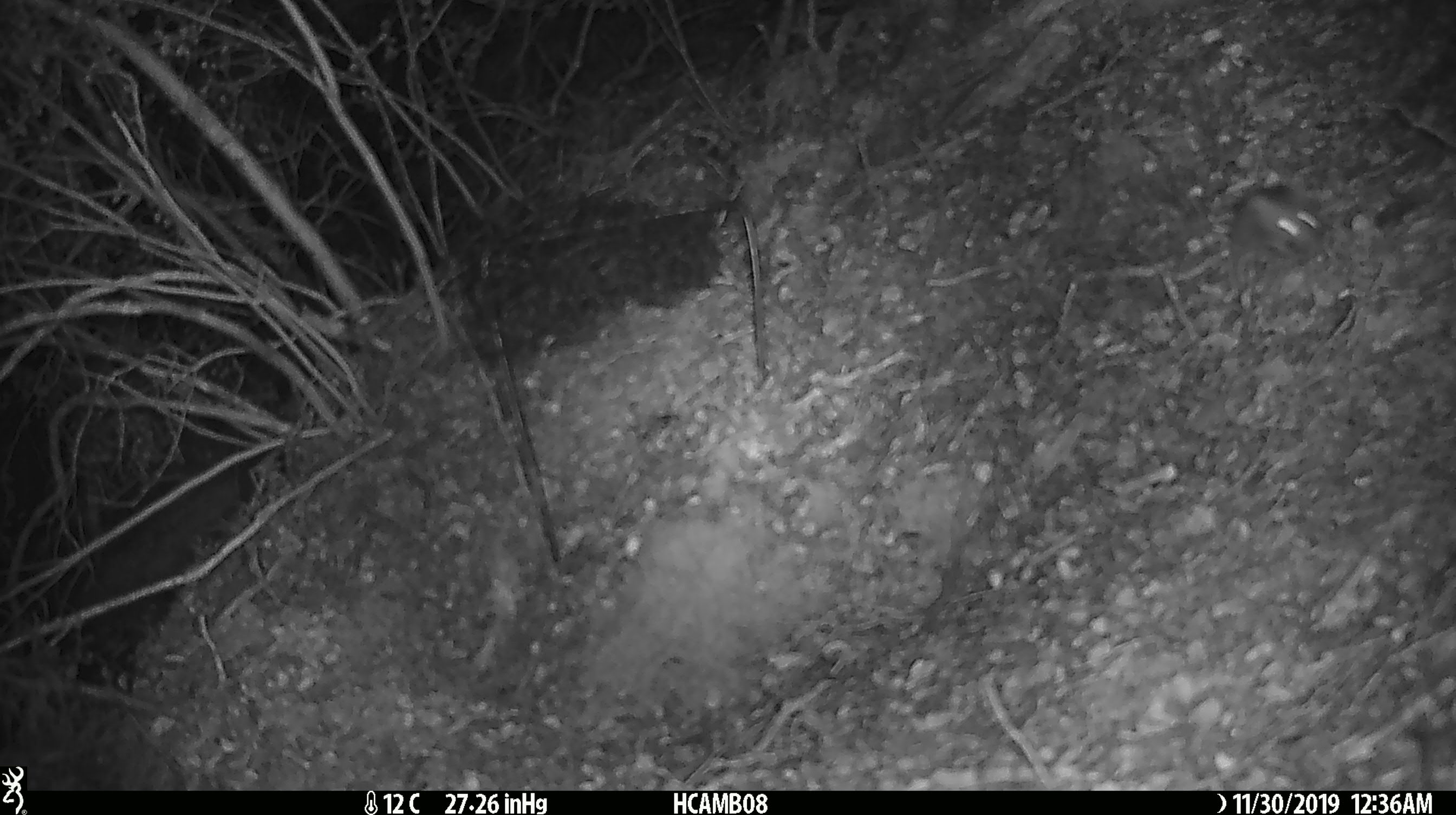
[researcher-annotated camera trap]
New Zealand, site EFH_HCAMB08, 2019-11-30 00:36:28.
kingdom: Animalia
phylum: Chordata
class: Mammalia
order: Rodentia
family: Muridae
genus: Mus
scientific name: Mus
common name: mouse